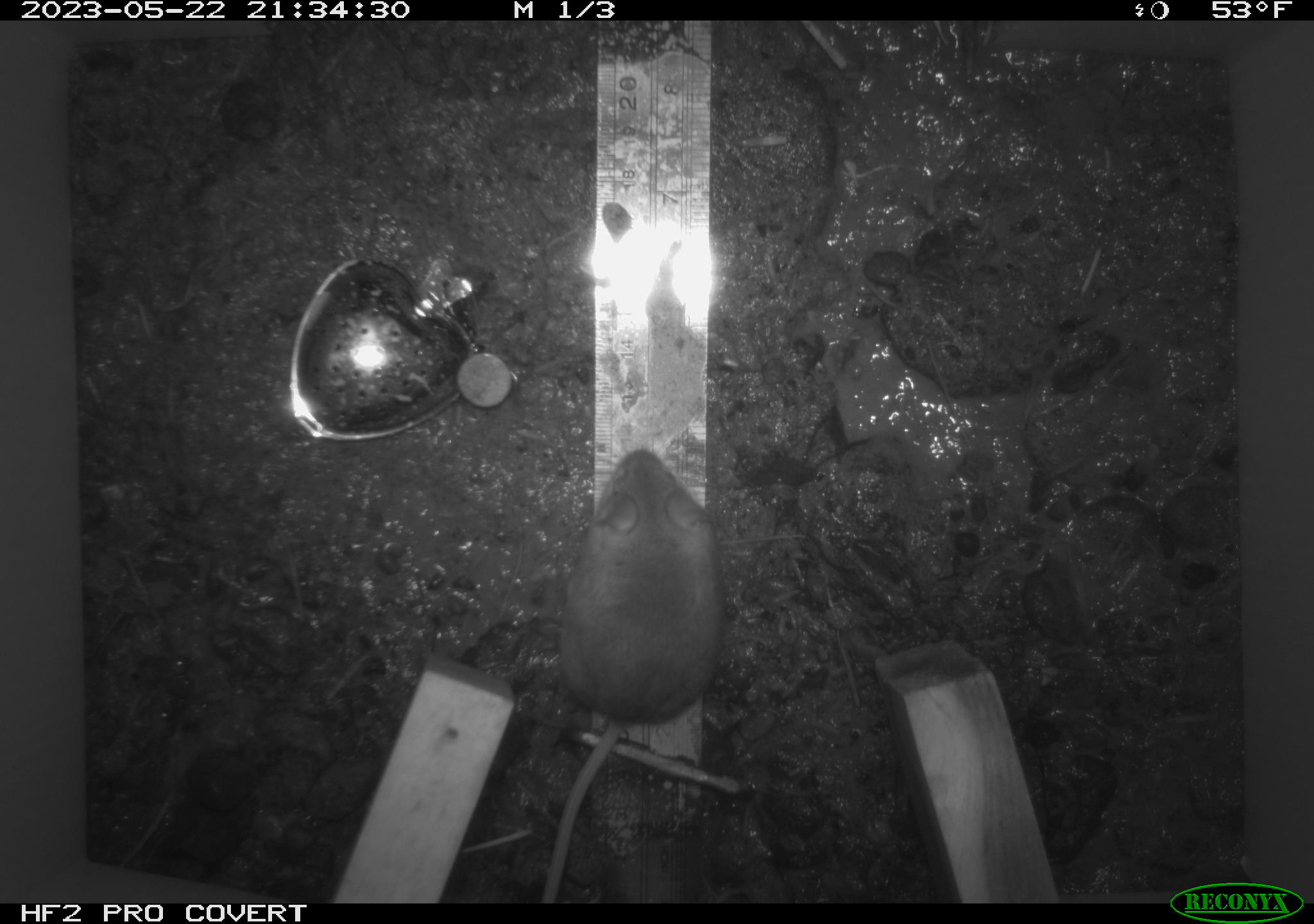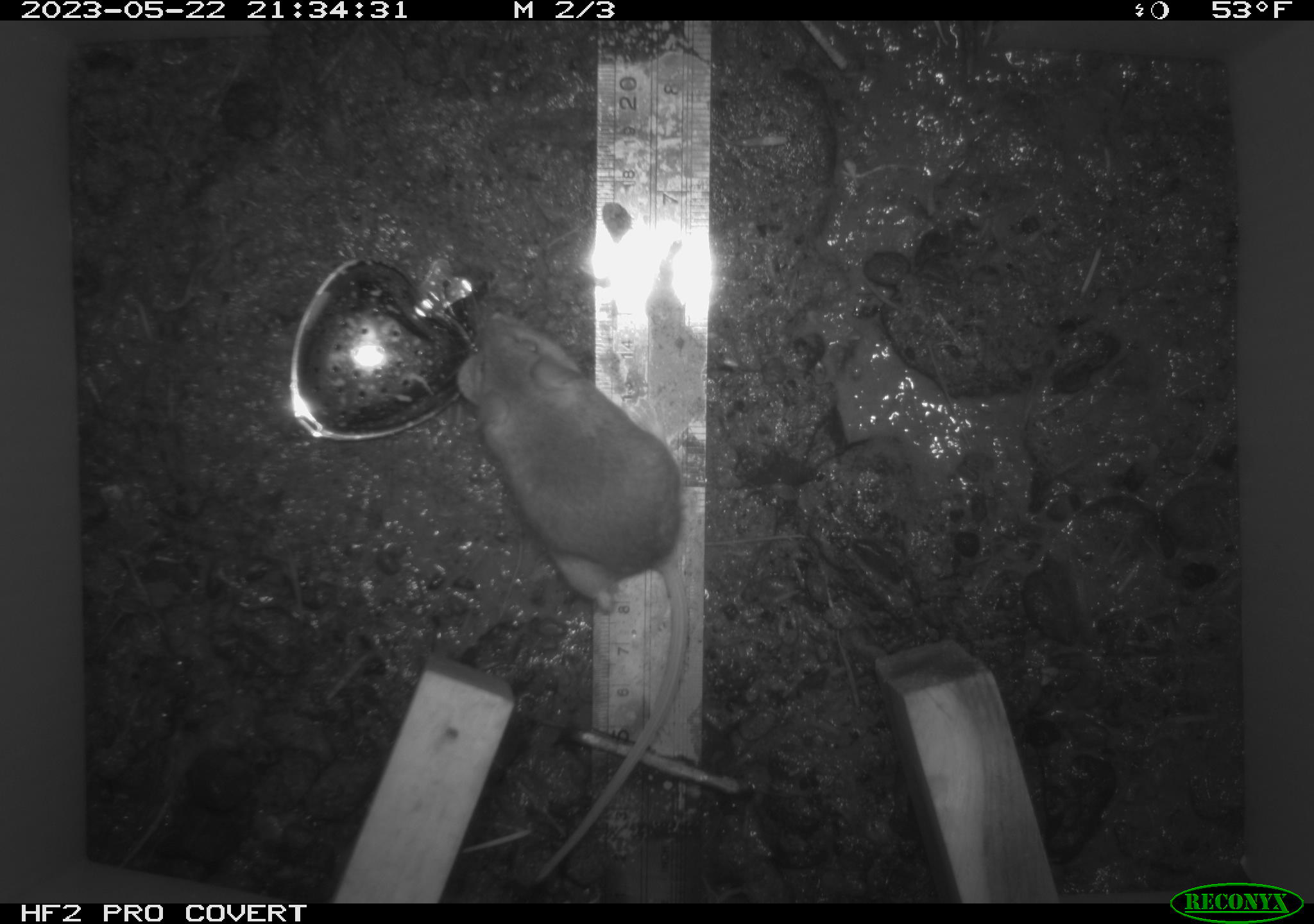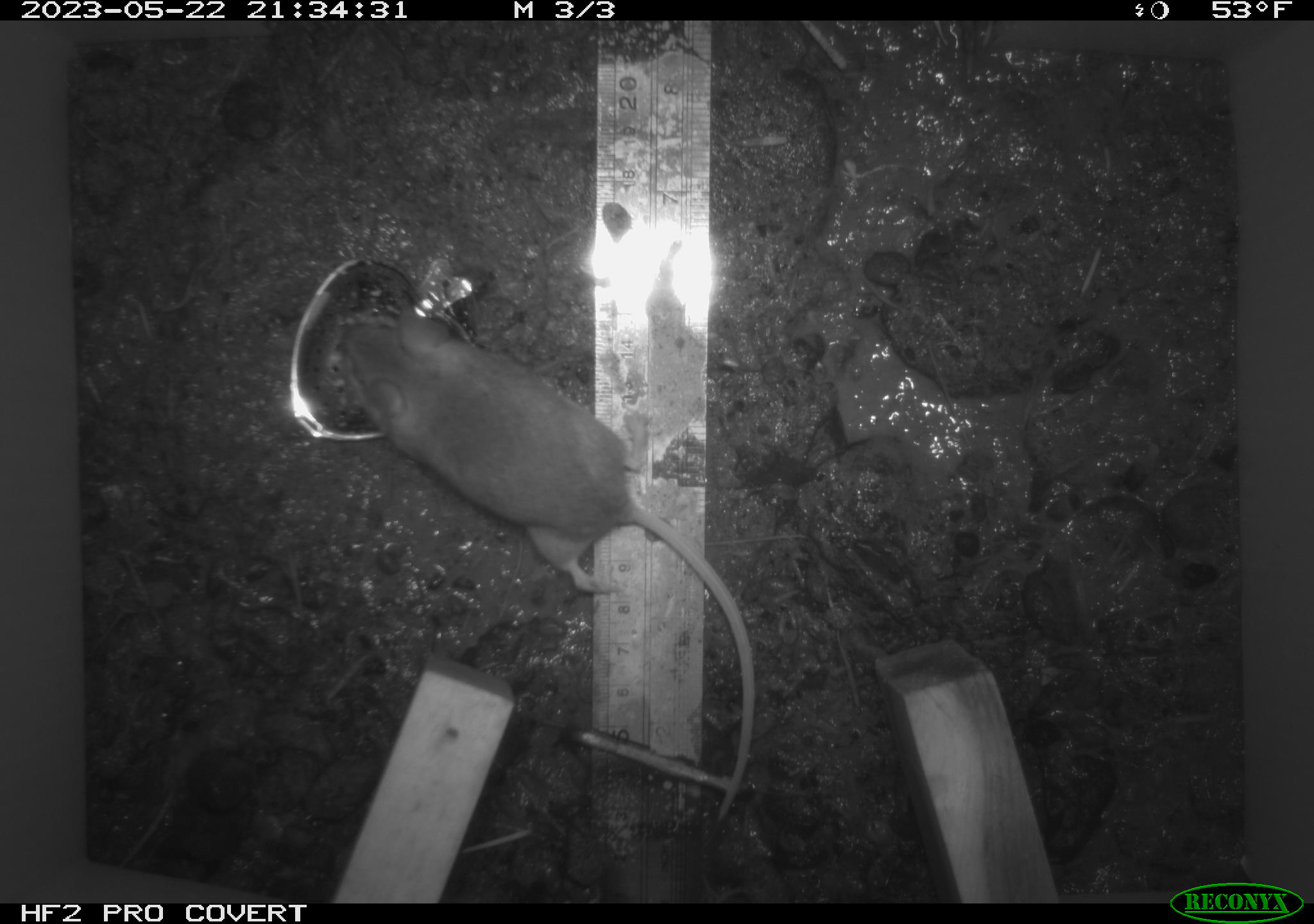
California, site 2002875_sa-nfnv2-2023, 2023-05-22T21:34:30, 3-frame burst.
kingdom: Animalia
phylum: Chordata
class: Mammalia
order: Rodentia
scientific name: Rodentia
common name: mouse species